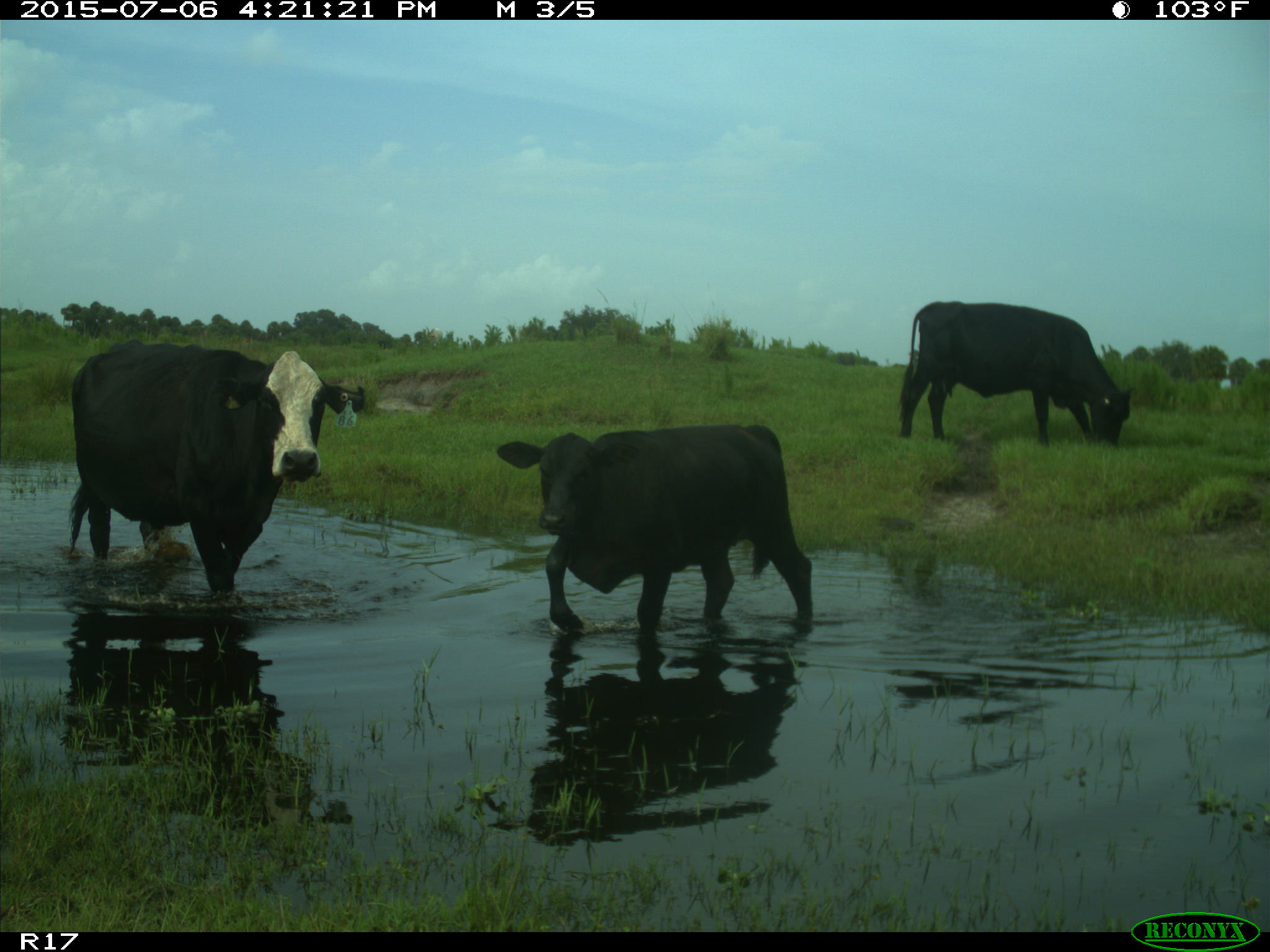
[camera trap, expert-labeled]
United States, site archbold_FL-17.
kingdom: Animalia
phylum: Chordata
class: Mammalia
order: Artiodactyla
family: Bovidae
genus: Bos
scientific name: Bos taurus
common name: domestic cow